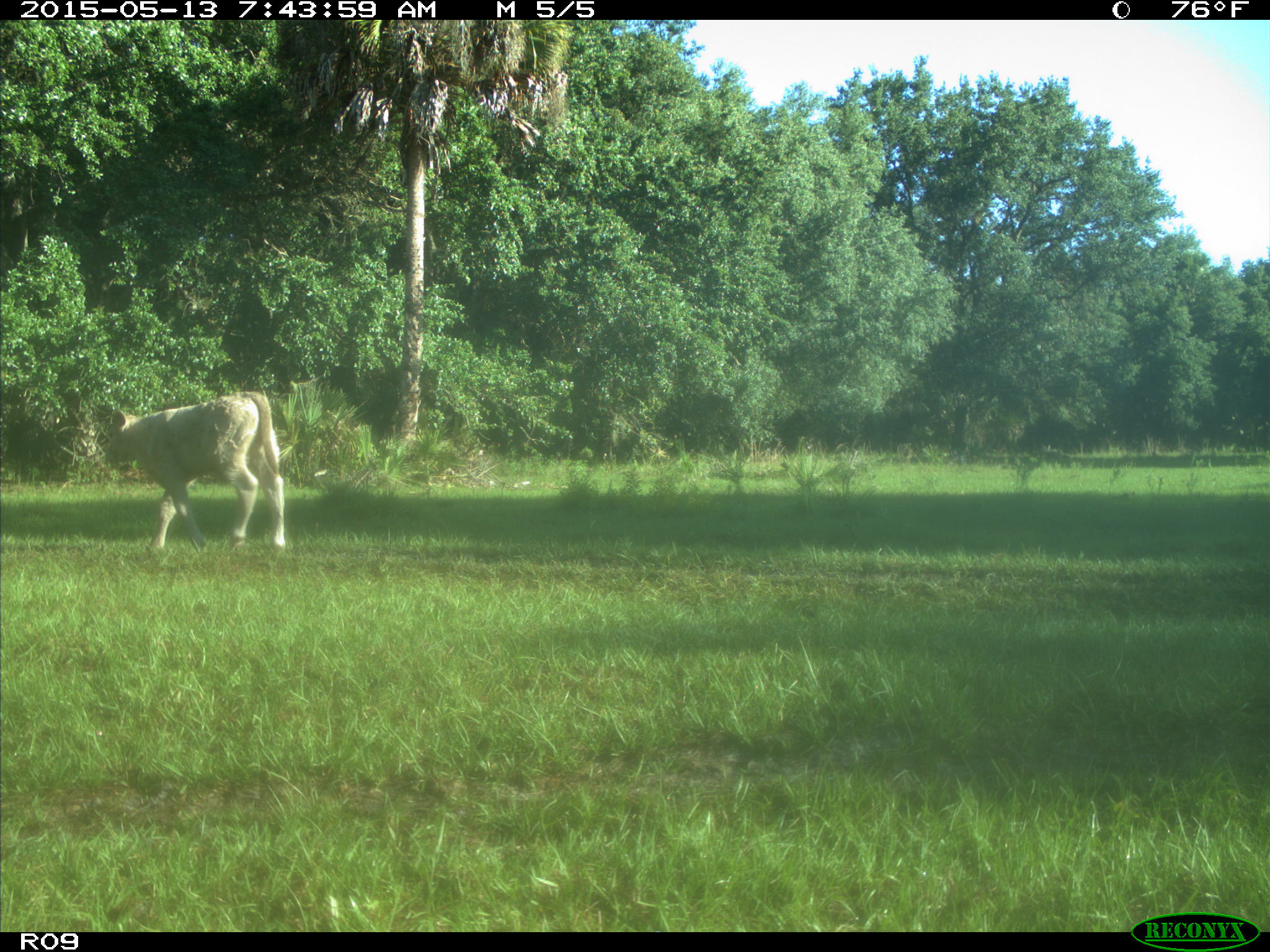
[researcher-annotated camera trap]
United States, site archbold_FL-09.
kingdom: Animalia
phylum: Chordata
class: Mammalia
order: Artiodactyla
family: Bovidae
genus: Bos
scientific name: Bos taurus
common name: domestic cow